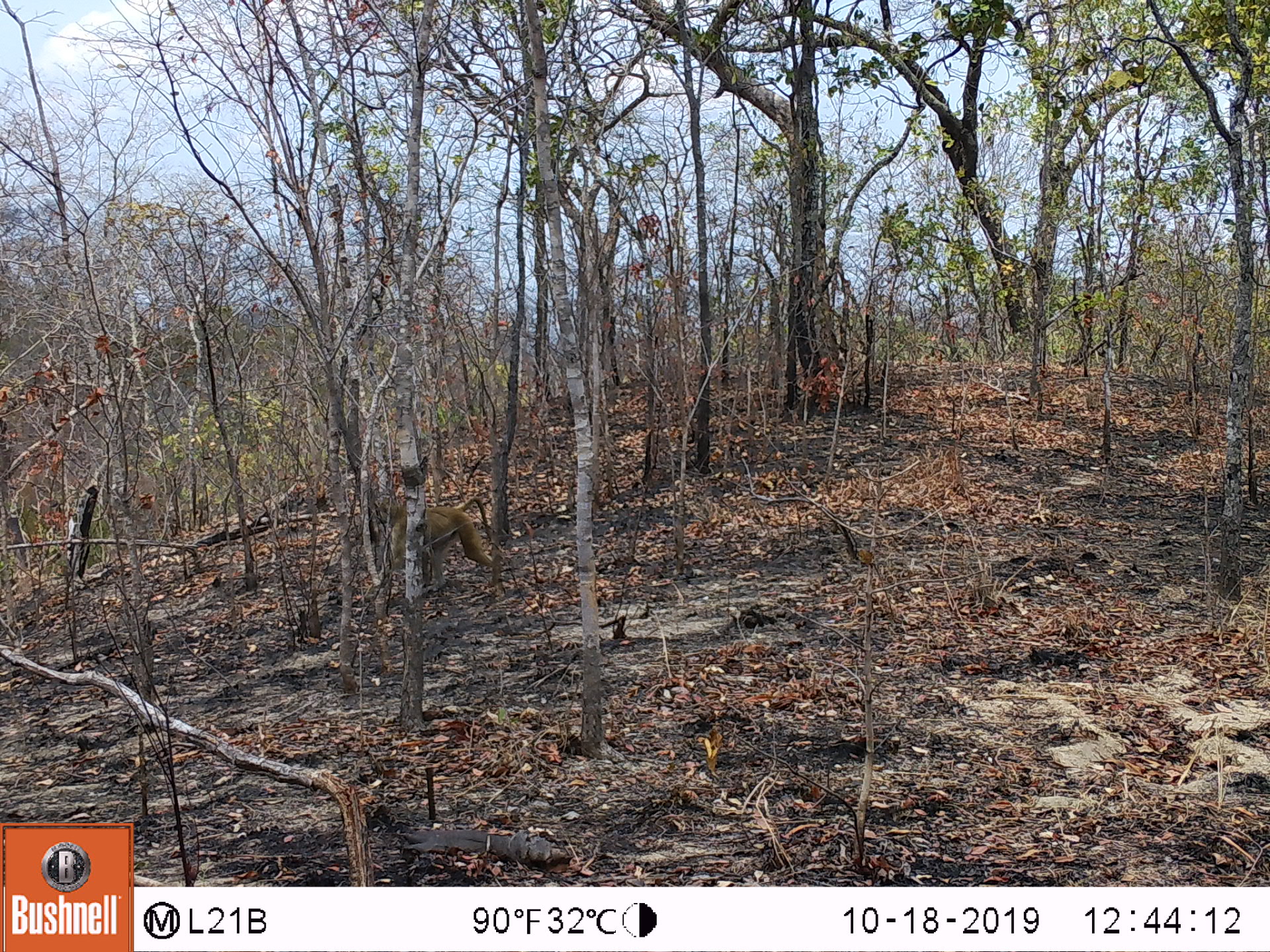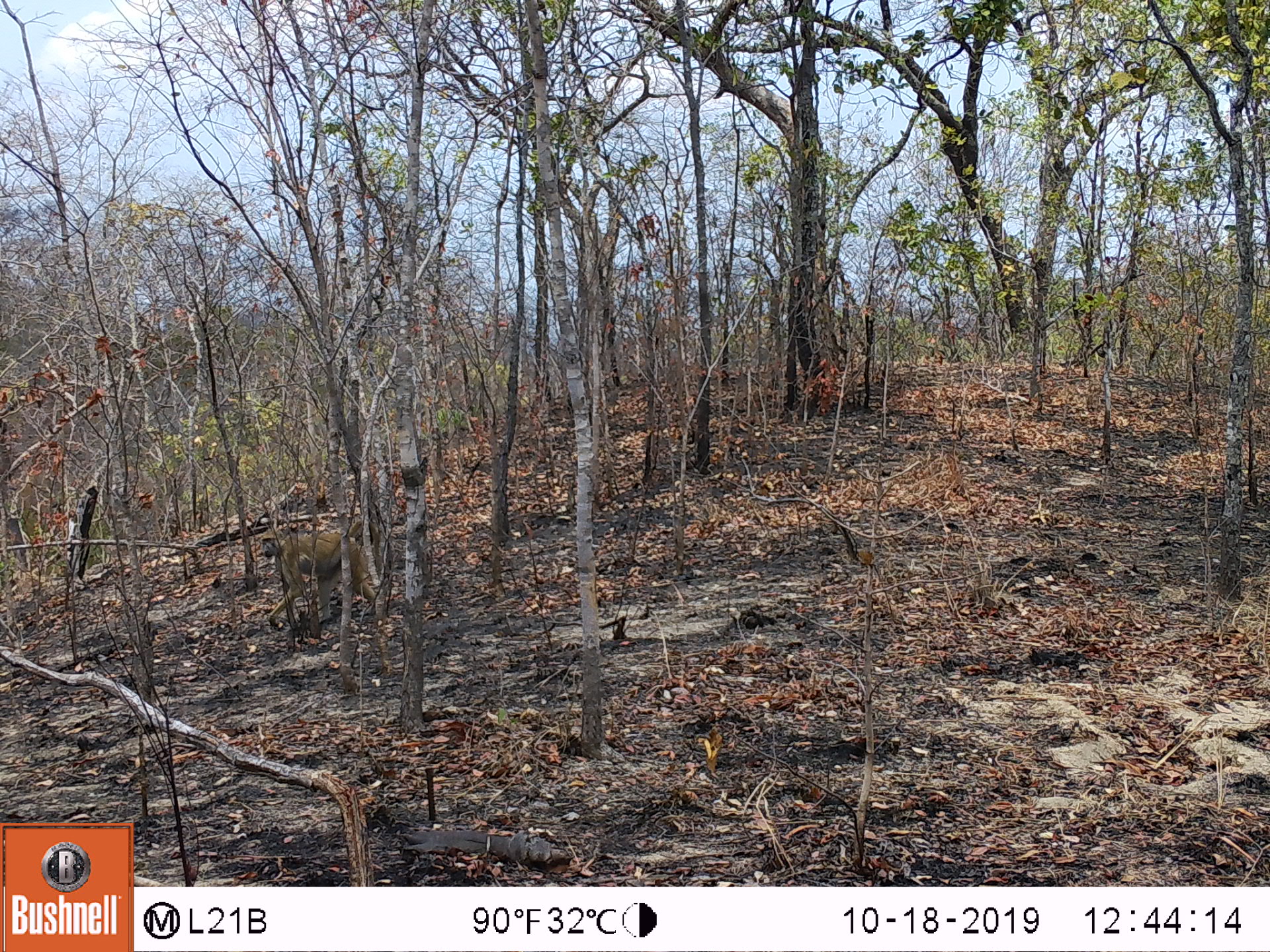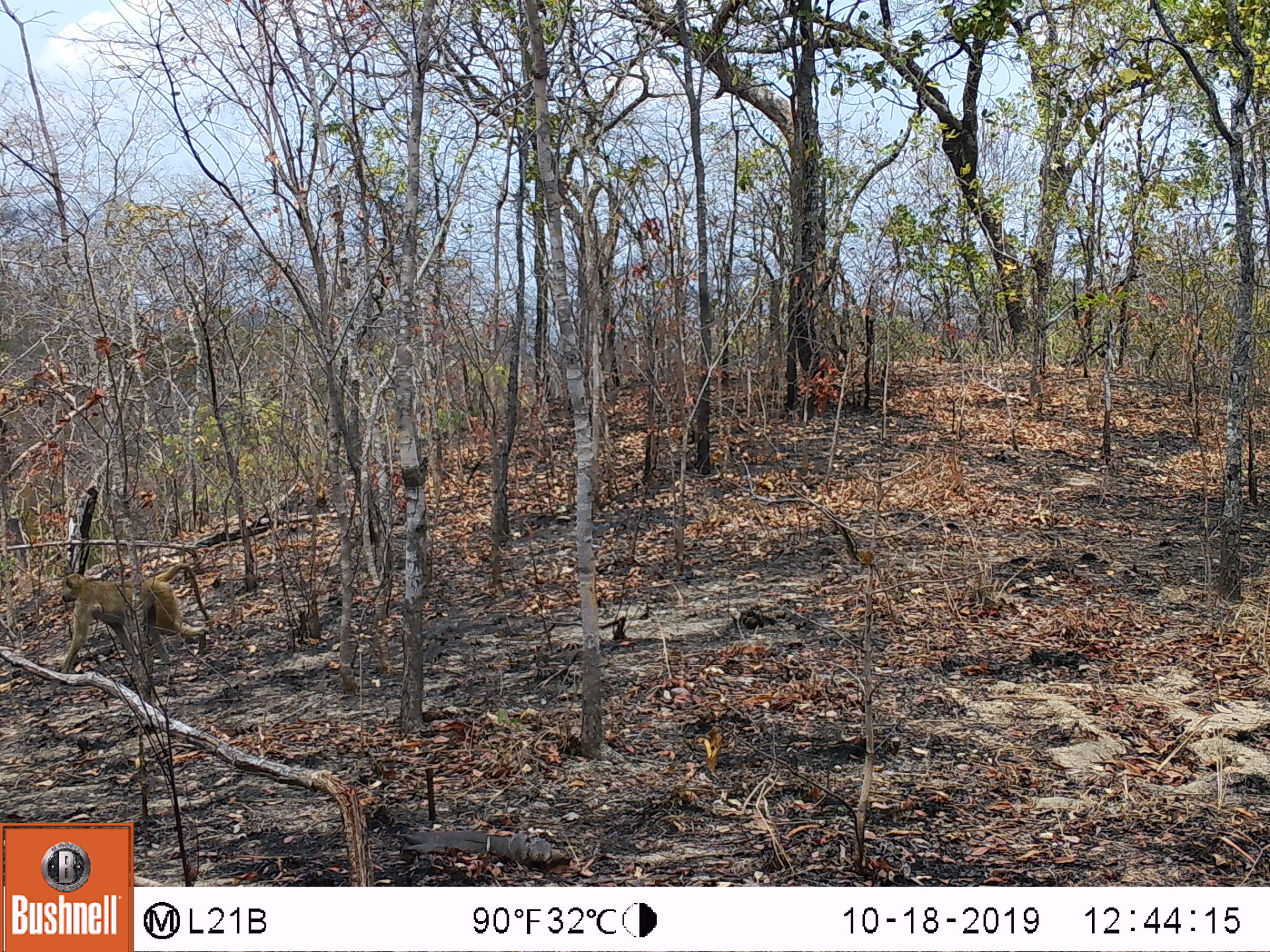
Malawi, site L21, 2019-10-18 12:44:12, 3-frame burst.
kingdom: Animalia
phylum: Chordata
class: Mammalia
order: Primates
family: Cercopithecidae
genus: Papio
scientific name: Papio cynocephalus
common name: yellow baboon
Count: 1.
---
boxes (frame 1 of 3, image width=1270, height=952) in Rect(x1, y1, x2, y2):
yellow baboon: Rect(373, 495, 490, 598)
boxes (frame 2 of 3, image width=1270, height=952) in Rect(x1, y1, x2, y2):
yellow baboon: Rect(260, 519, 385, 623)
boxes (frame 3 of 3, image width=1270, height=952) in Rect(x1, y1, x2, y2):
yellow baboon: Rect(56, 564, 216, 671)